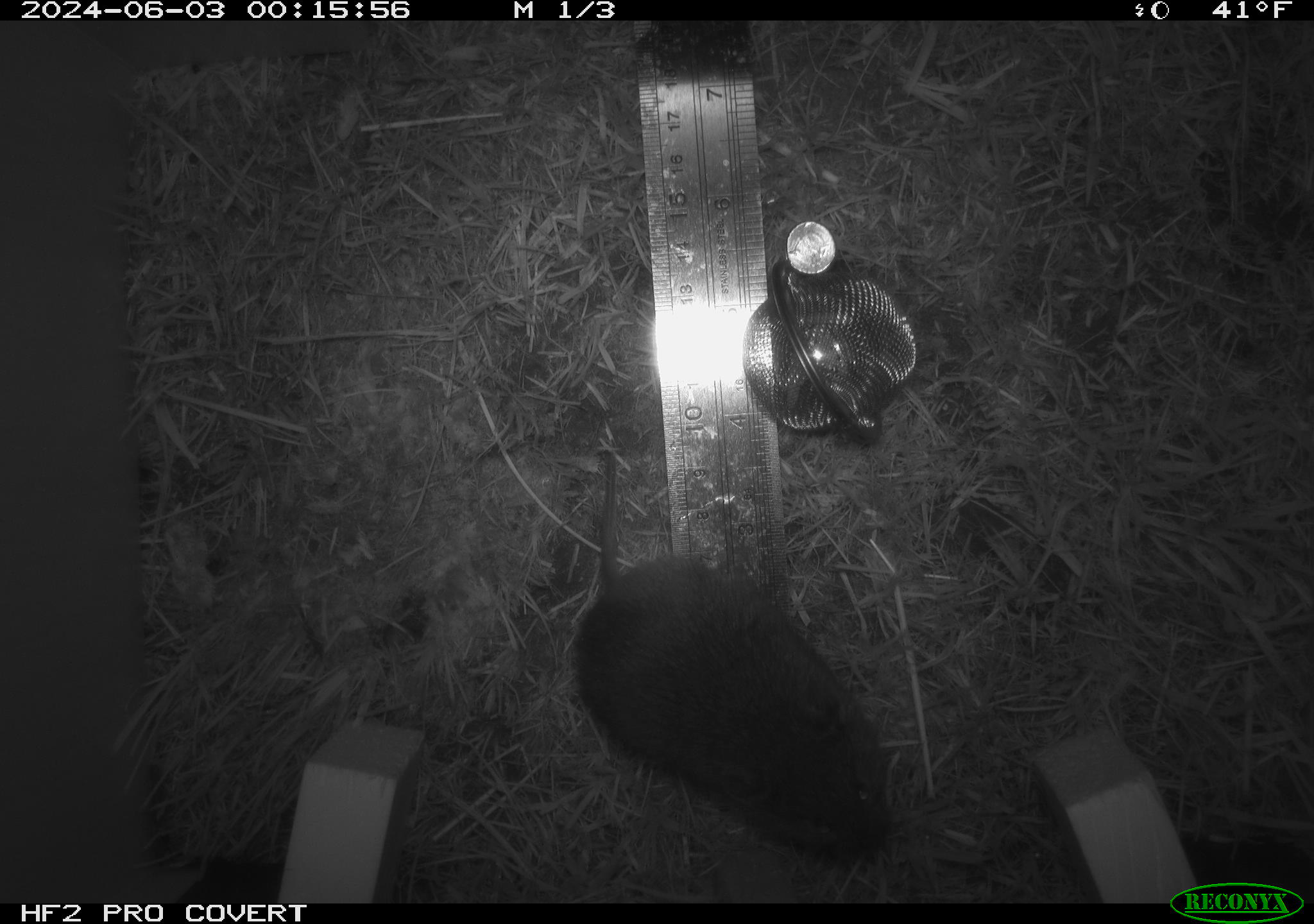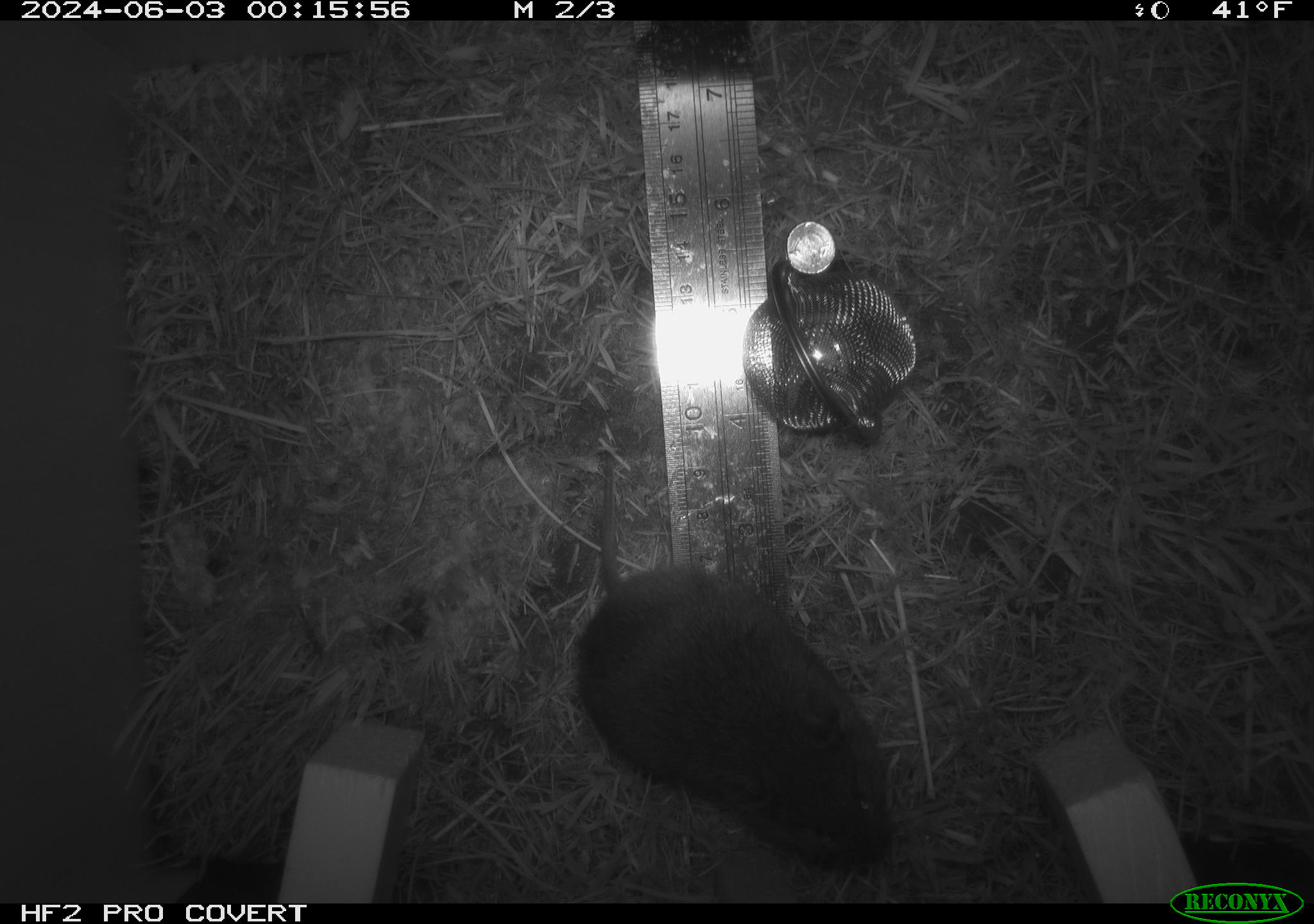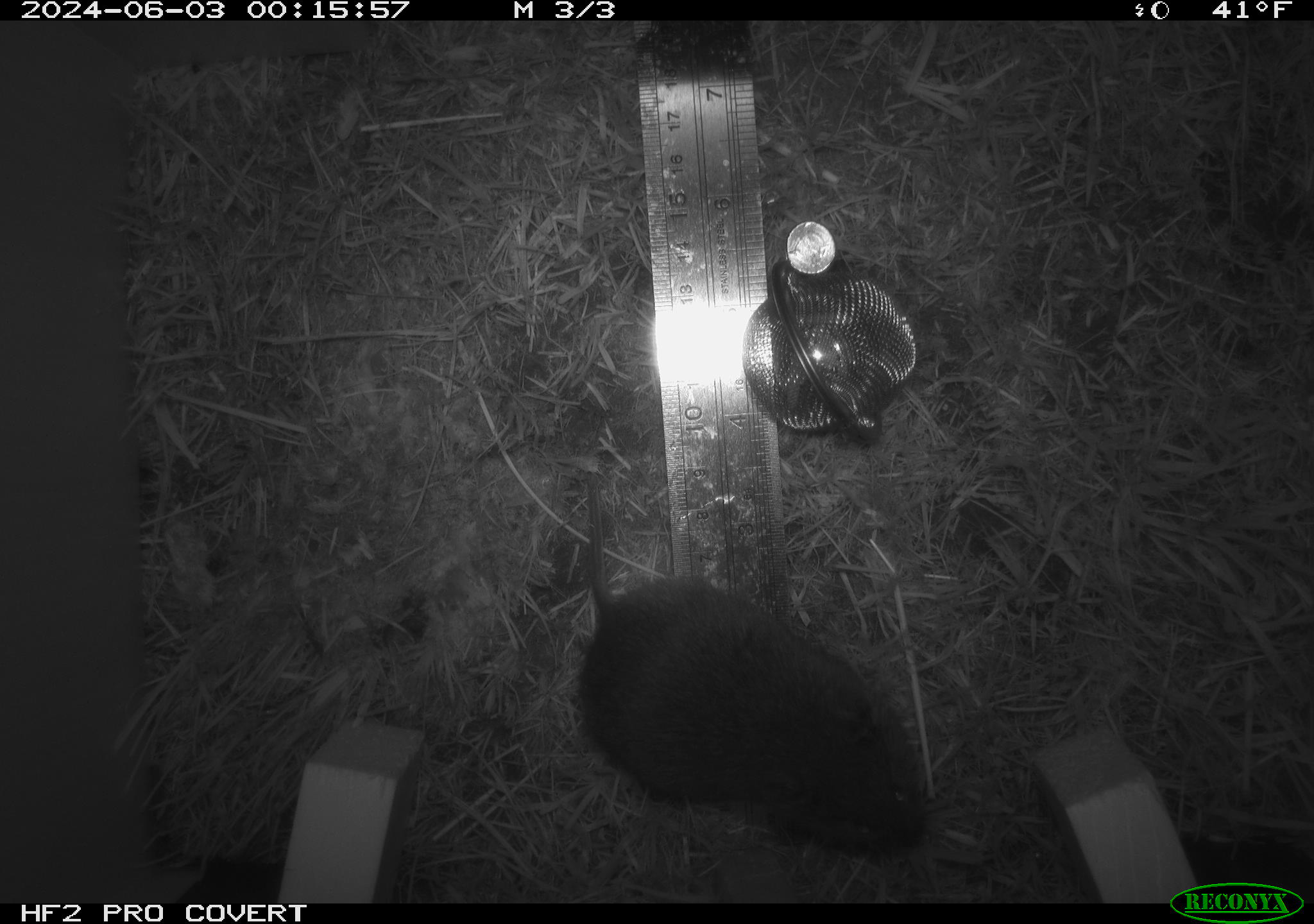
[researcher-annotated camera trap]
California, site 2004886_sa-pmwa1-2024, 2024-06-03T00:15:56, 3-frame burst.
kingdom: Animalia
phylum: Chordata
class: Mammalia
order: Rodentia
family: Cricetidae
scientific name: Arvicolinae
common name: voles, lemmings, and muskrats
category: arvicolinae subfamily